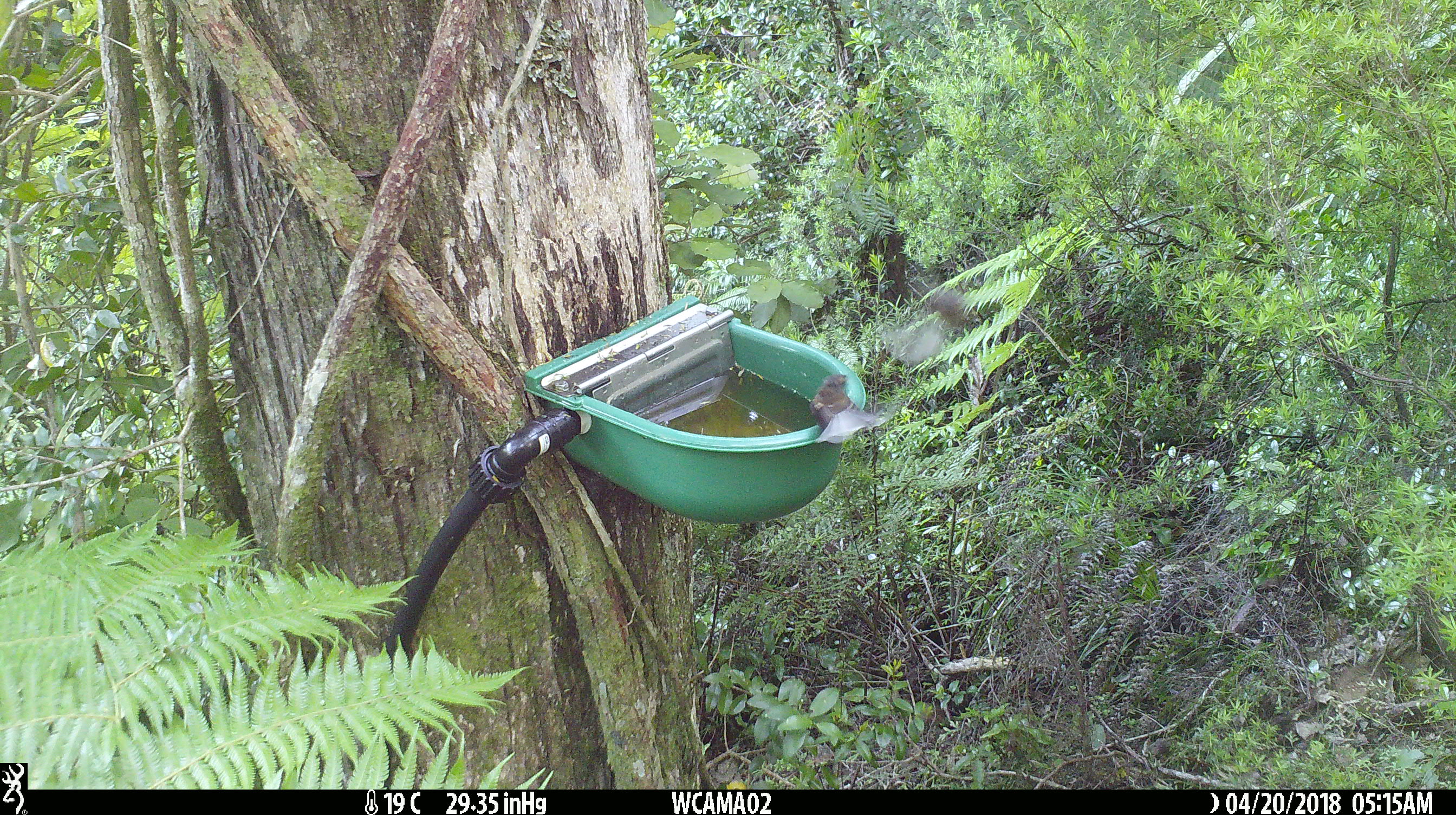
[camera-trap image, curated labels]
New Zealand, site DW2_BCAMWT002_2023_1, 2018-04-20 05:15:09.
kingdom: Animalia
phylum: Chordata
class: Aves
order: Passeriformes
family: Rhipiduridae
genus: Rhipidura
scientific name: Rhipidura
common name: fantails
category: fantail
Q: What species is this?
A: Fantail (fantails) (Rhipidura).